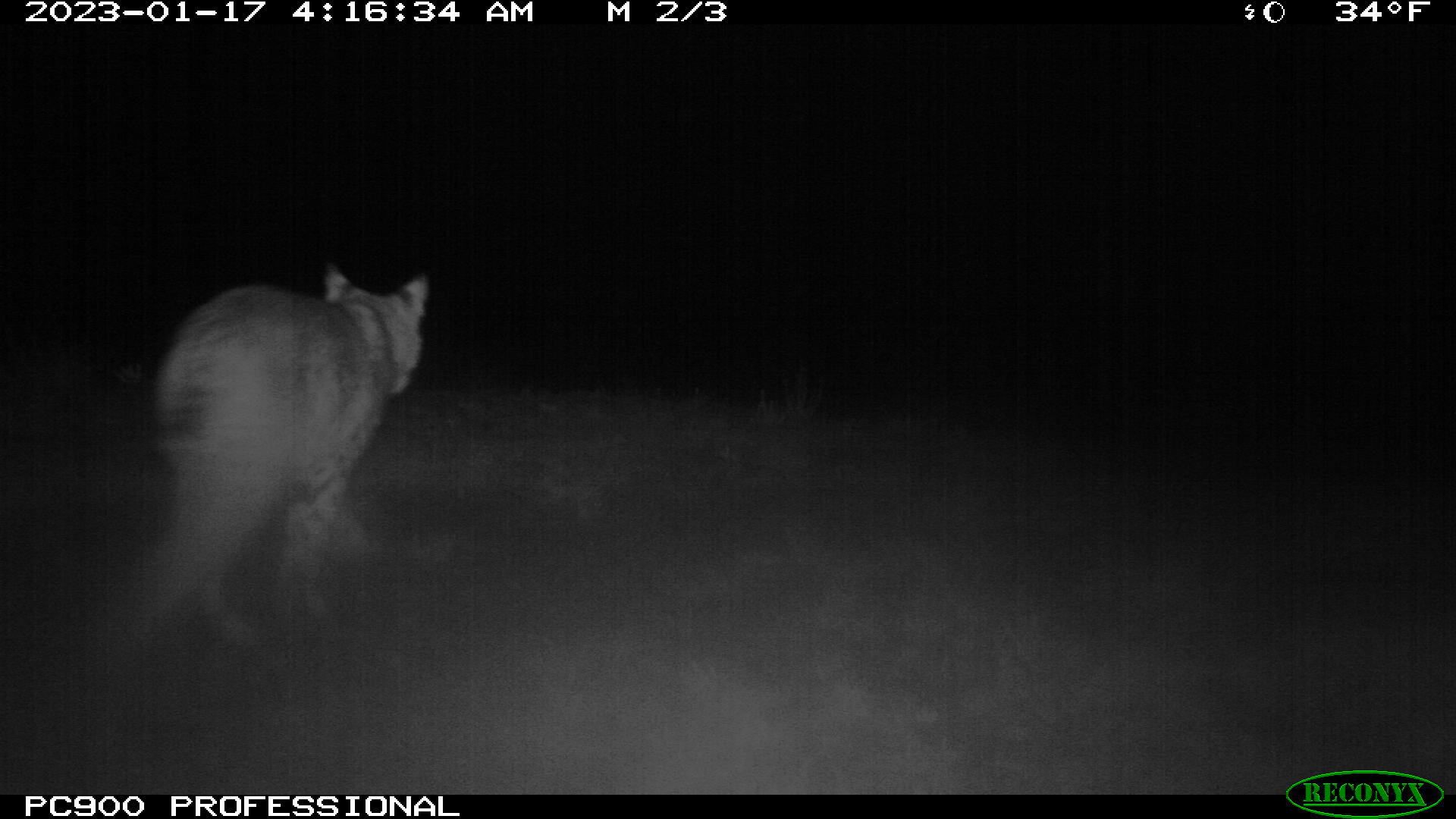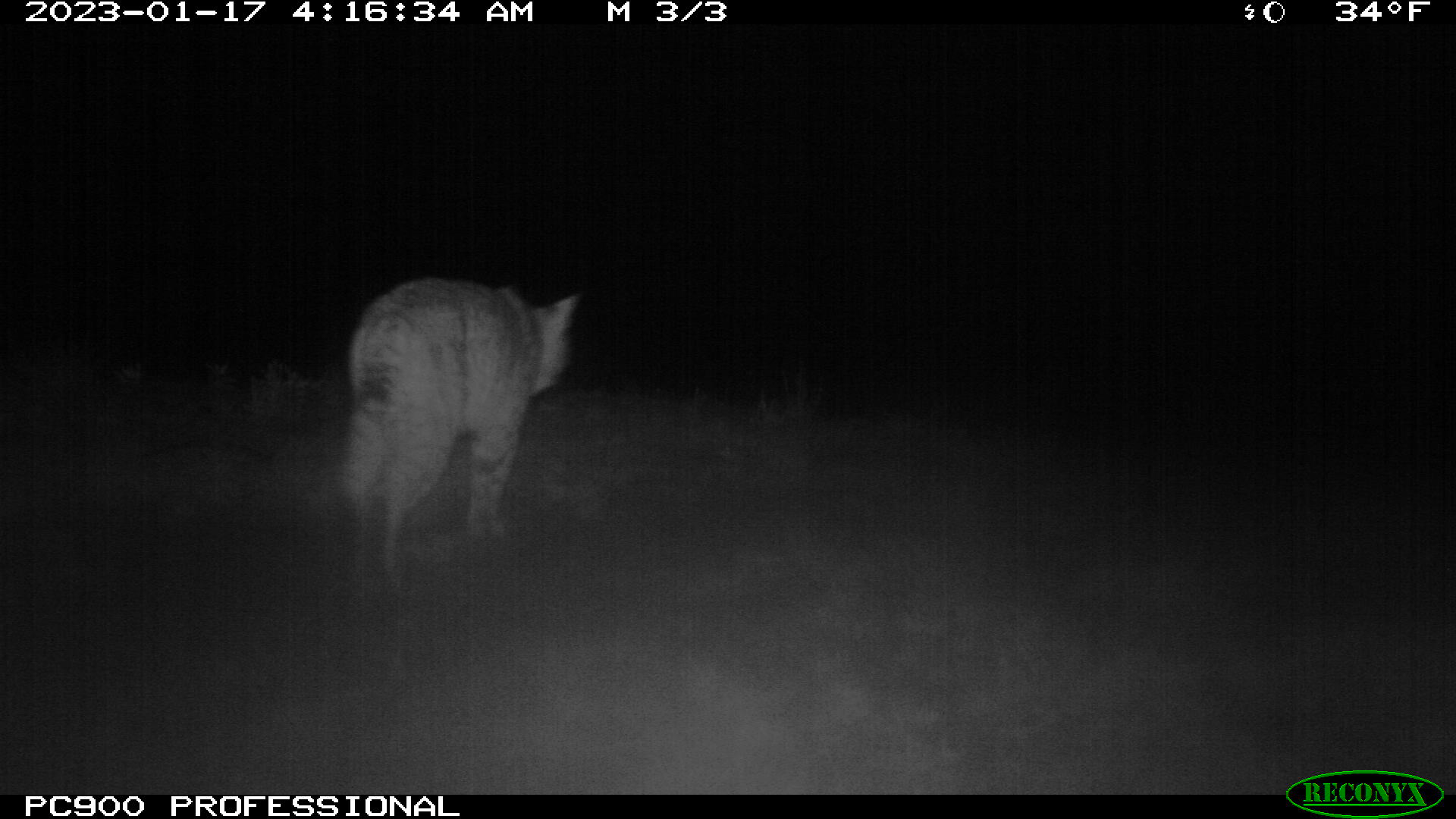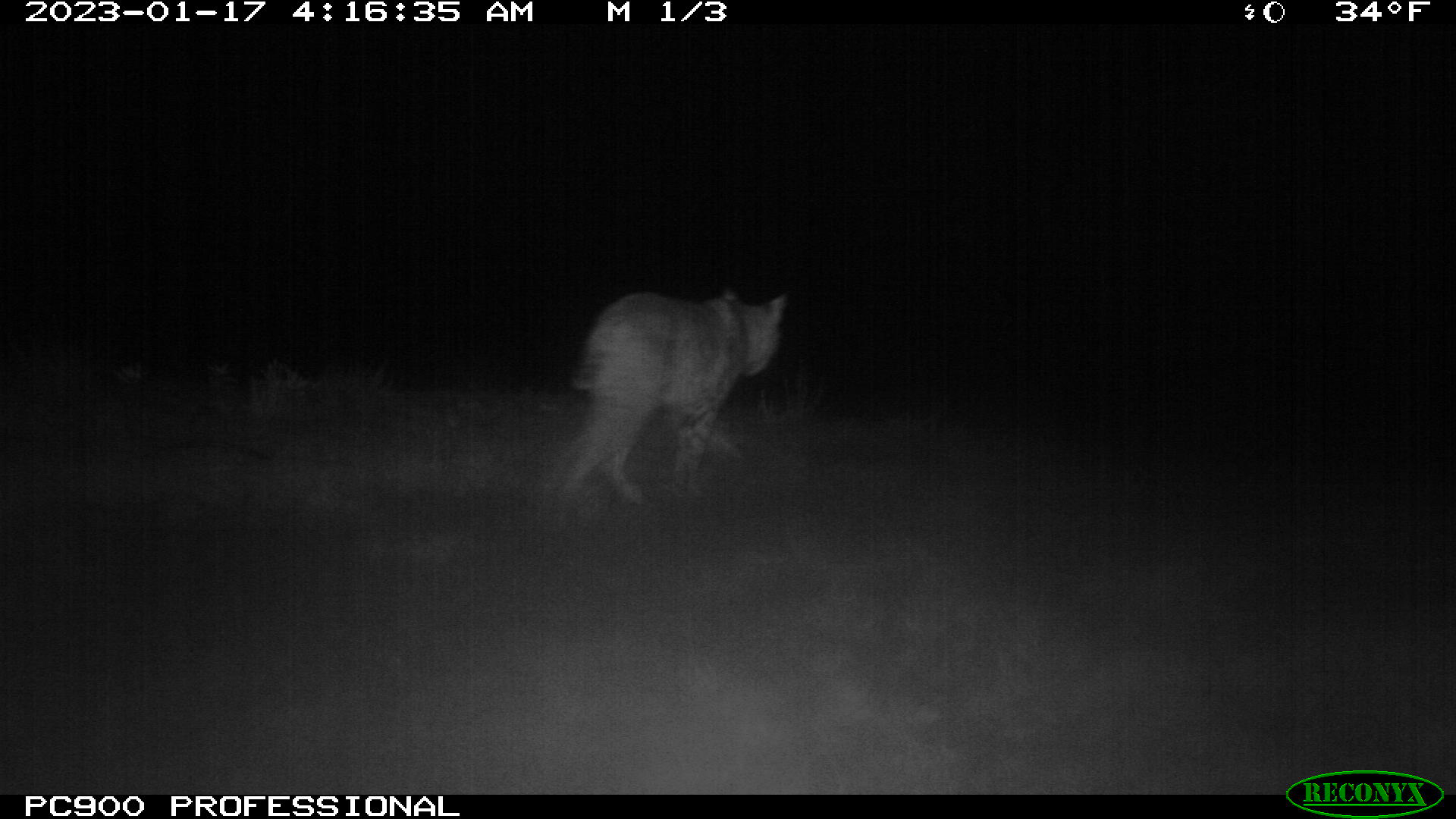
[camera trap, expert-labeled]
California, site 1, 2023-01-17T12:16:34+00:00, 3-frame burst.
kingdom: Animalia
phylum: Chordata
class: Mammalia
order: Carnivora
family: Felidae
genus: Lynx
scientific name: Lynx rufus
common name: bobcat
Bobcat (Lynx rufus).